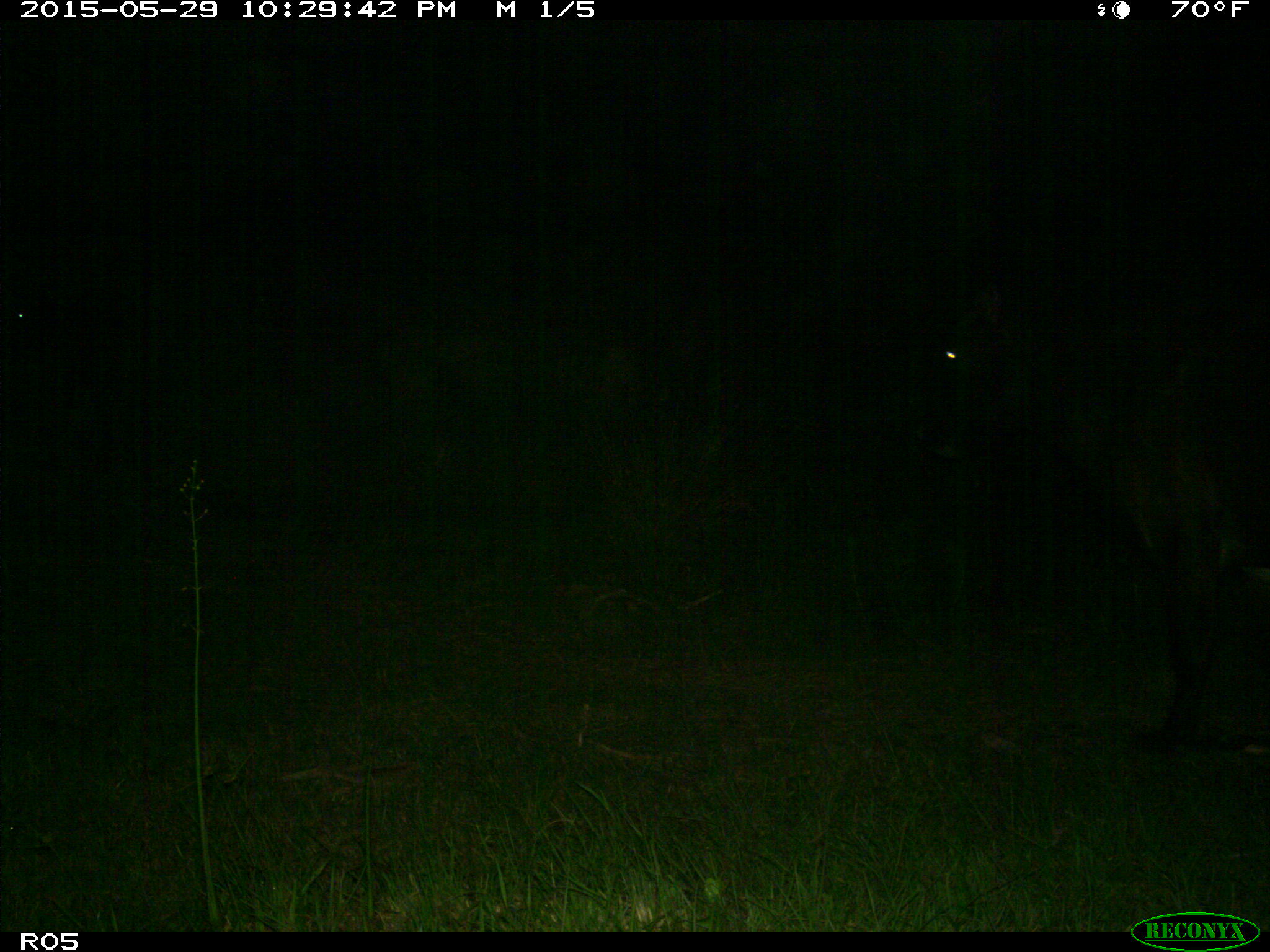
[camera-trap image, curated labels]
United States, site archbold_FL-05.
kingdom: Animalia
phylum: Chordata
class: Mammalia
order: Artiodactyla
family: Bovidae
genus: Bos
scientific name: Bos taurus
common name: domestic cow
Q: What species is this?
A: Bos taurus (domestic cow).